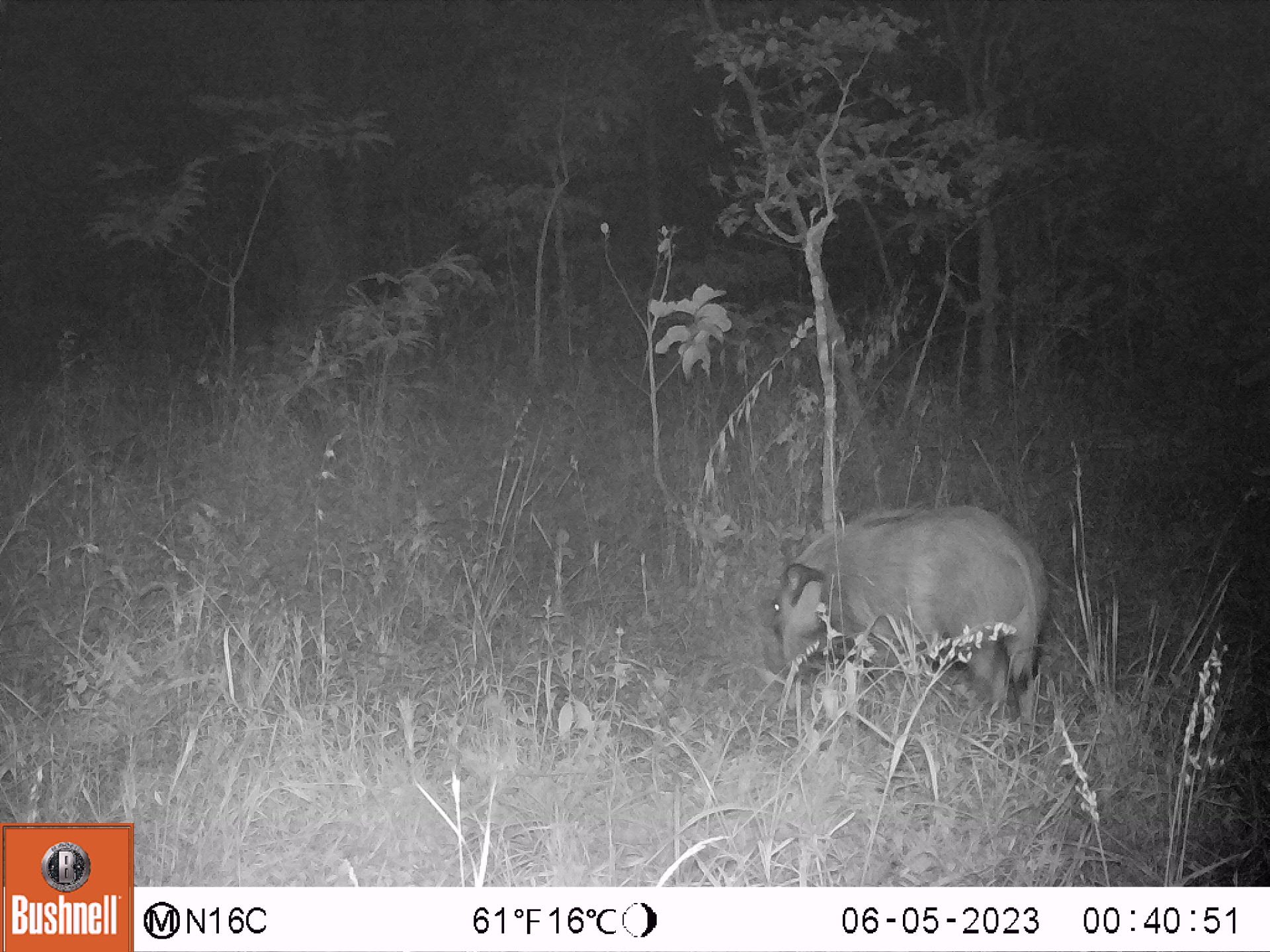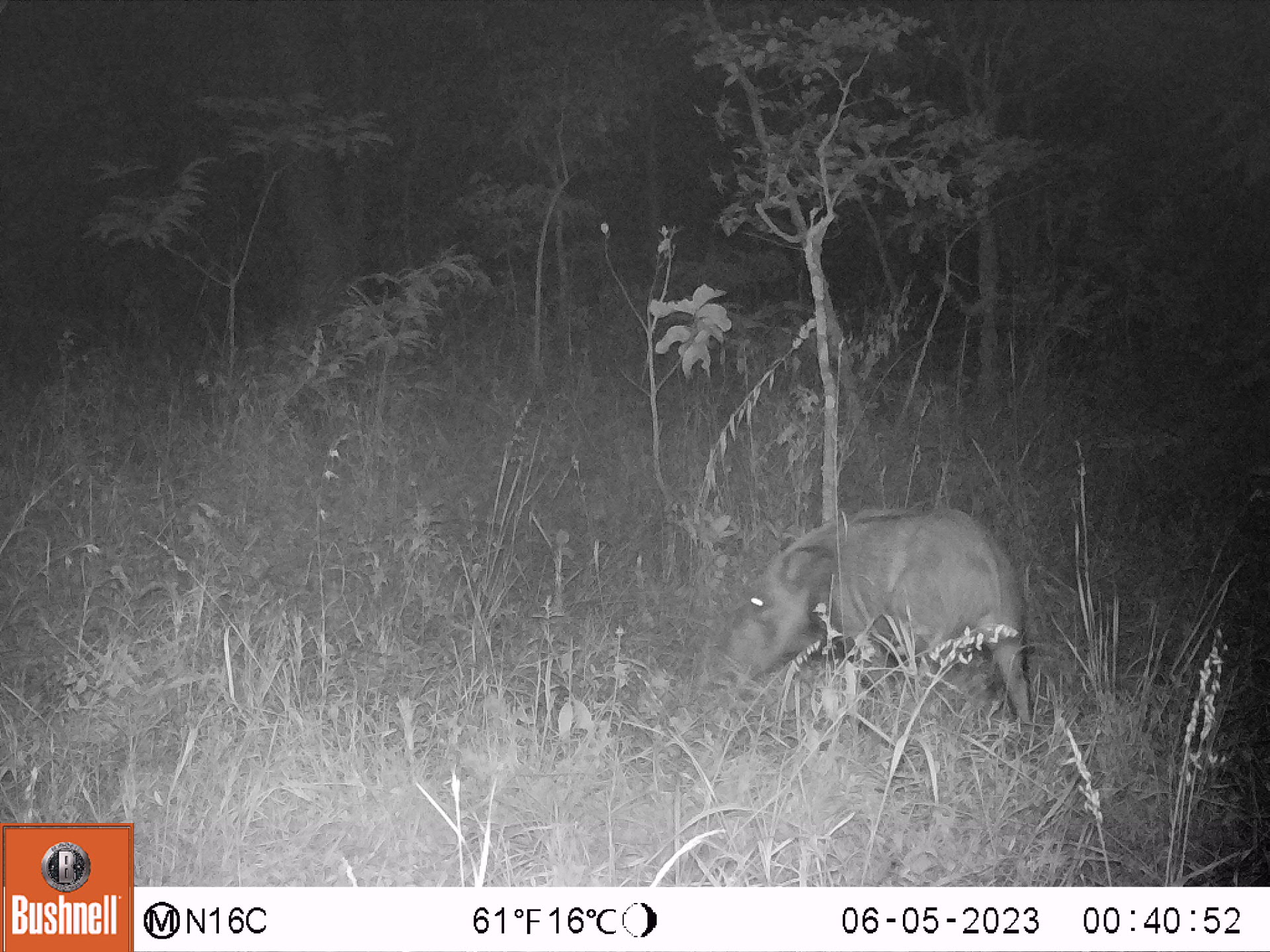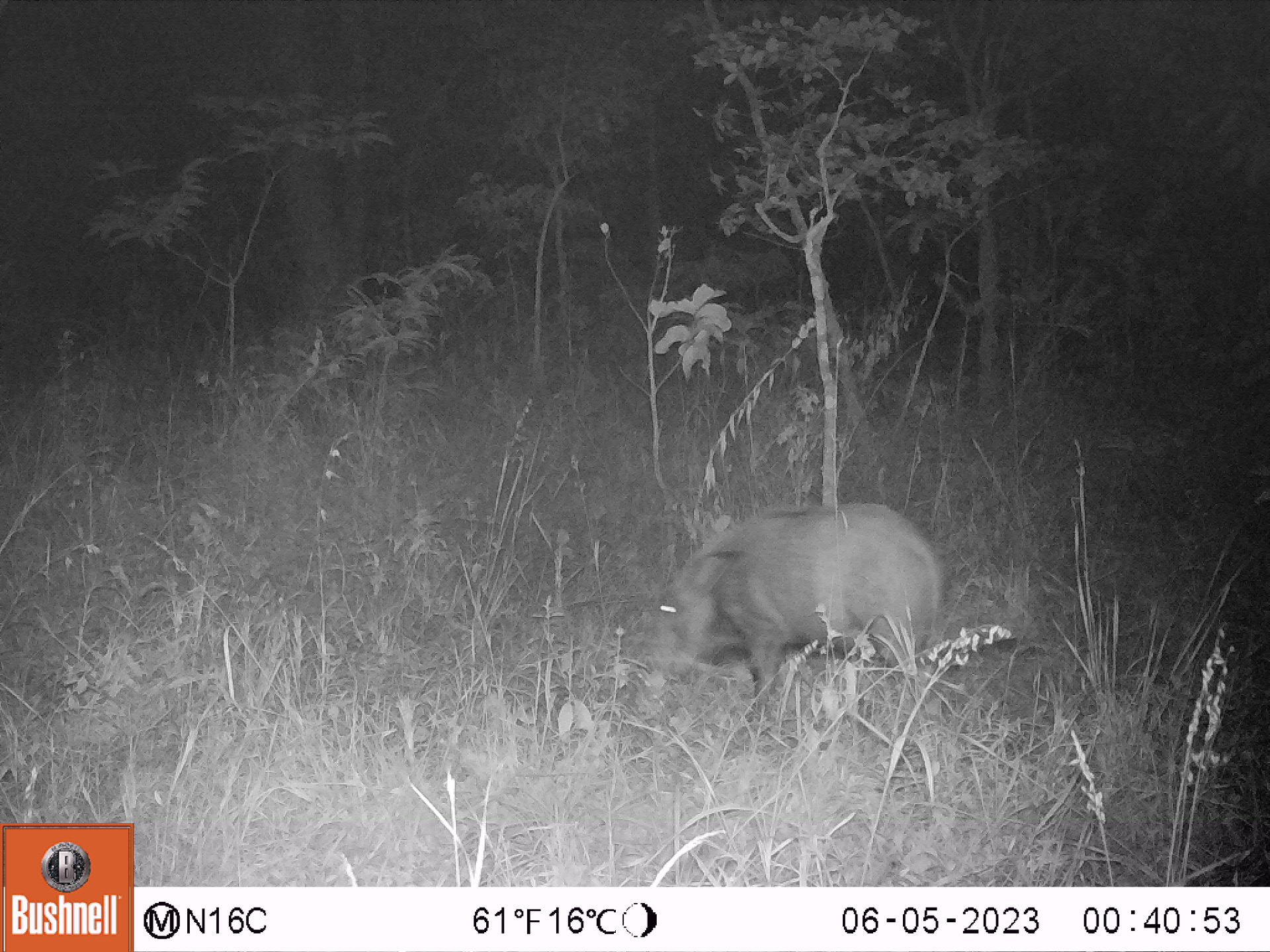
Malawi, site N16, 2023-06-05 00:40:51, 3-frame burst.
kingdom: Animalia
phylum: Chordata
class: Mammalia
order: Artiodactyla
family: Suidae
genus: Potamochoerus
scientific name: Potamochoerus larvatus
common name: bushpig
Bushpig (Potamochoerus larvatus), count 1.